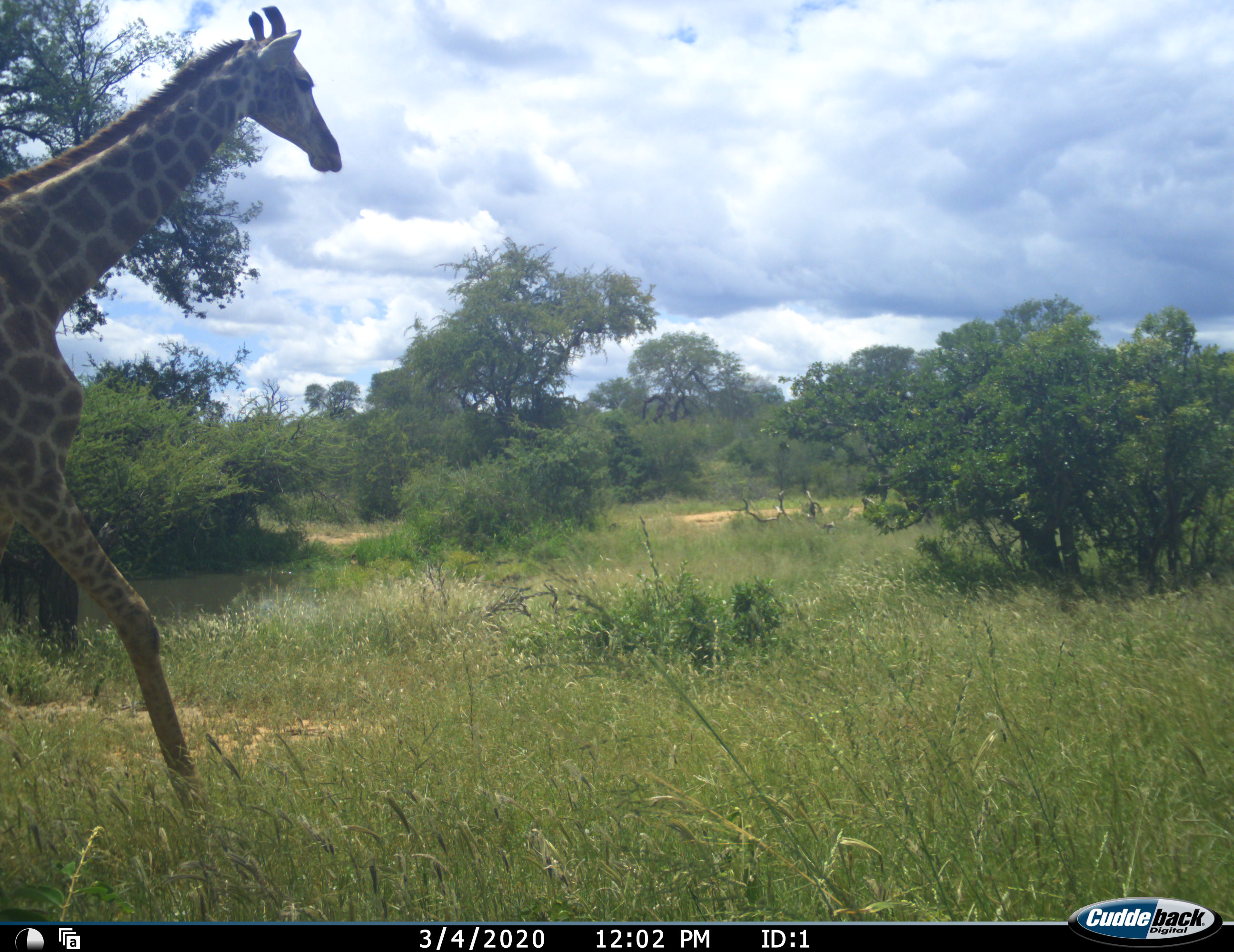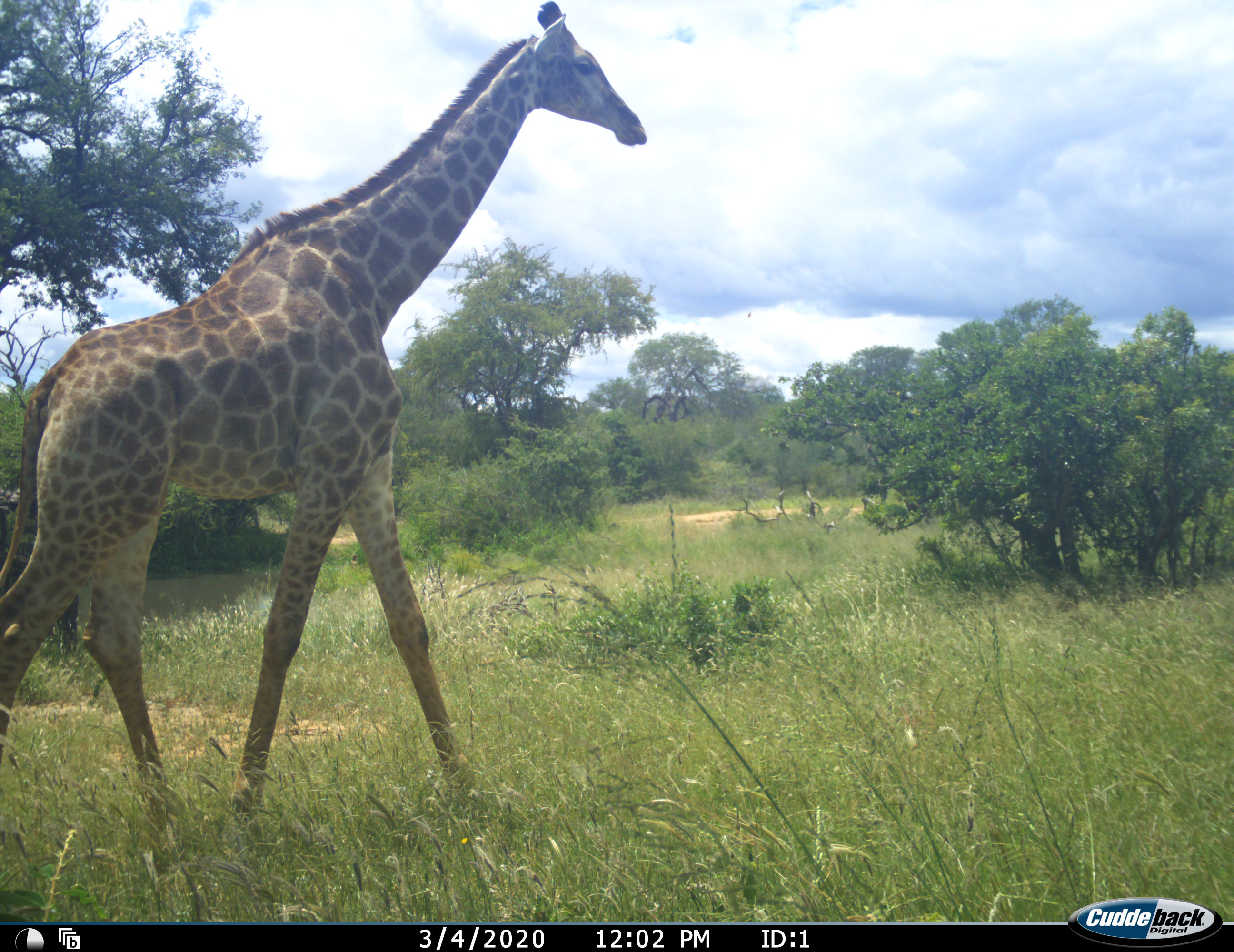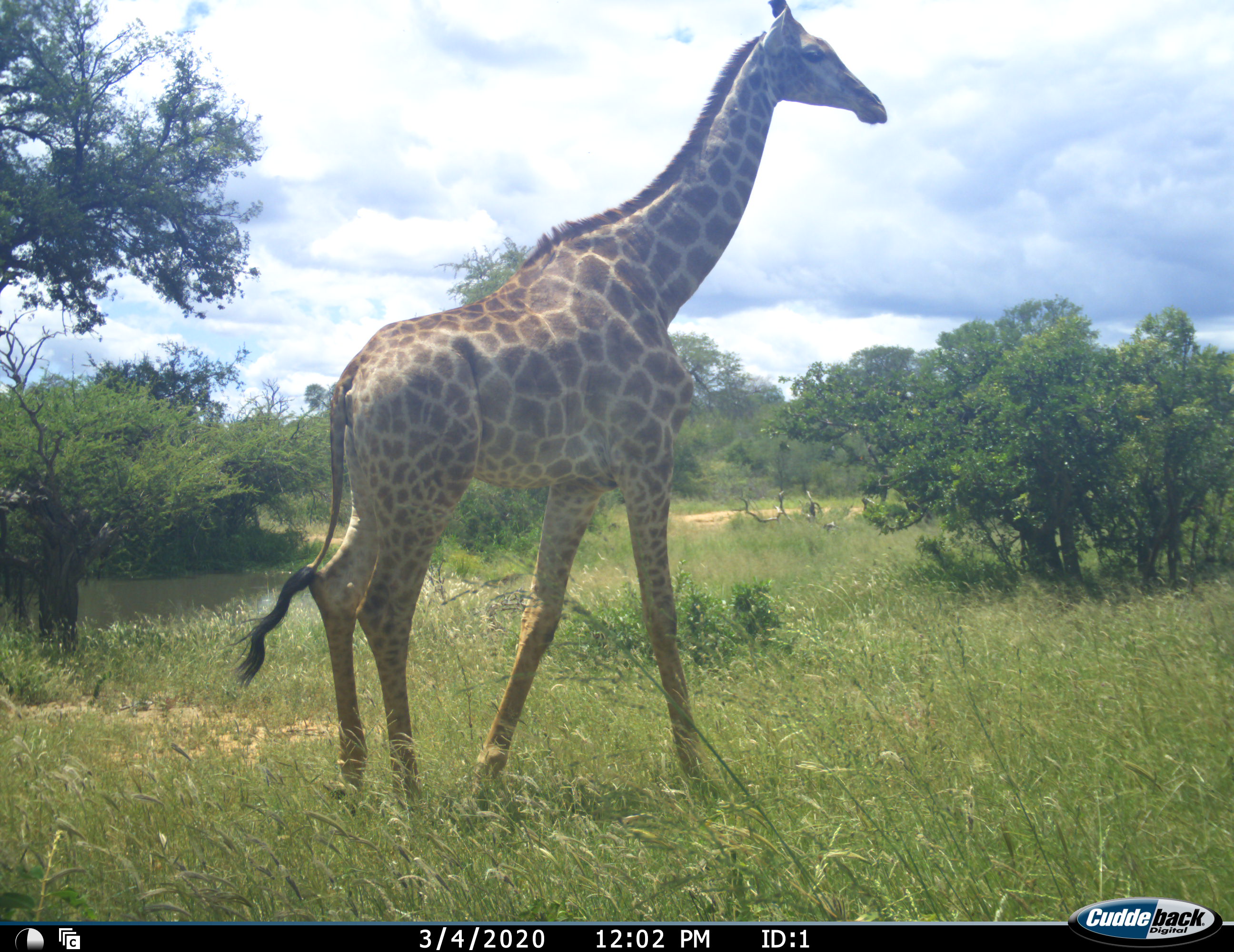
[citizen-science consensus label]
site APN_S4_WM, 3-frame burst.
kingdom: Animalia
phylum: Chordata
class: Mammalia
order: Artiodactyla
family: Giraffidae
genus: Giraffa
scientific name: Giraffa camelopardalis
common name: giraffe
Giraffe (Giraffa camelopardalis), count 1. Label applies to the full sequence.